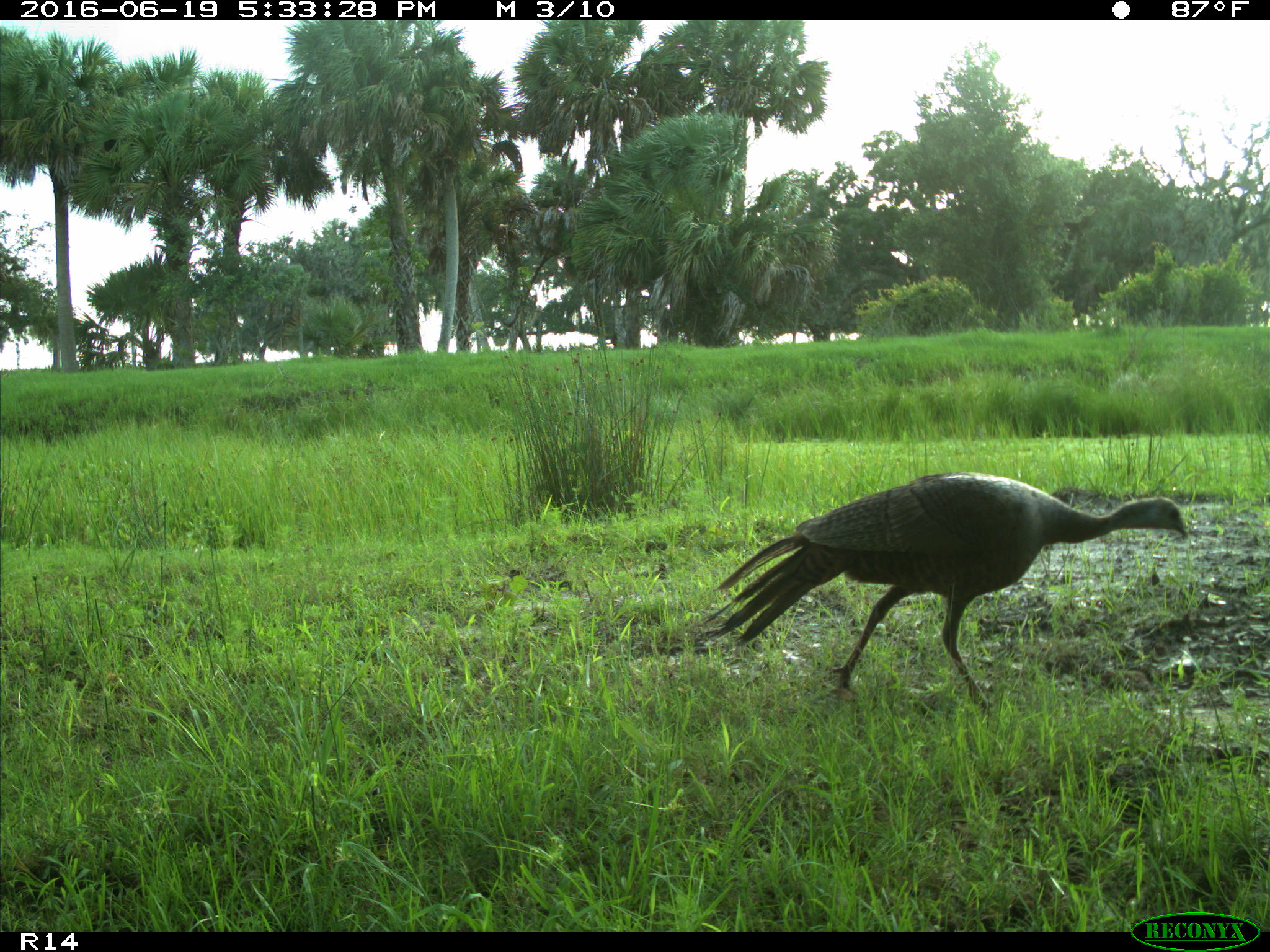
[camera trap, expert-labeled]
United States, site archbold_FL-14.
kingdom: Animalia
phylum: Chordata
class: Aves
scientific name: Aves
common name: birds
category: unidentified bird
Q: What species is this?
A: Unidentified bird (birds) (Aves).